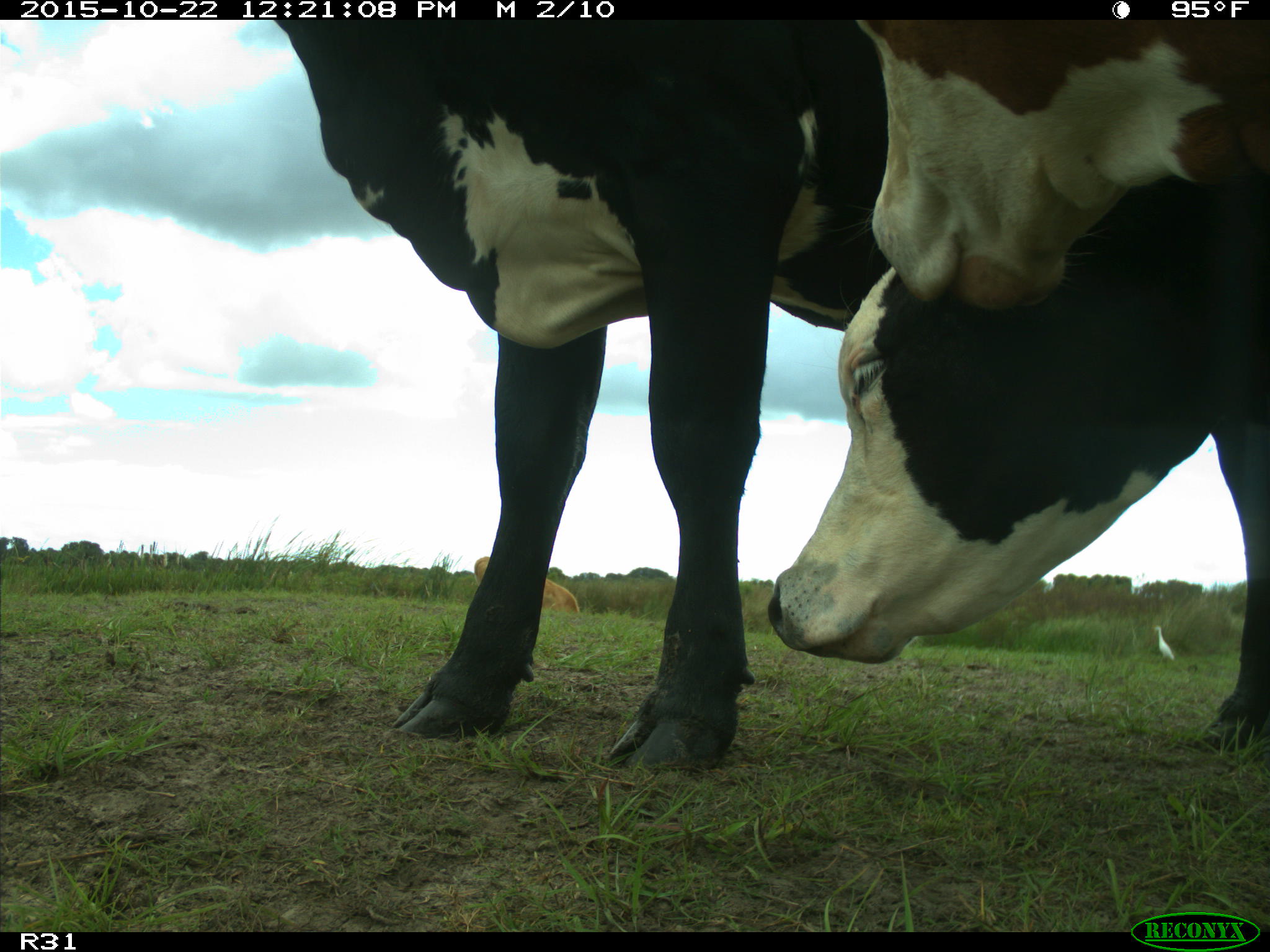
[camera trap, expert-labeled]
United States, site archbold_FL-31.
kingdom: Animalia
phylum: Chordata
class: Mammalia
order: Artiodactyla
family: Bovidae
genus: Bos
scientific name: Bos taurus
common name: domestic cow